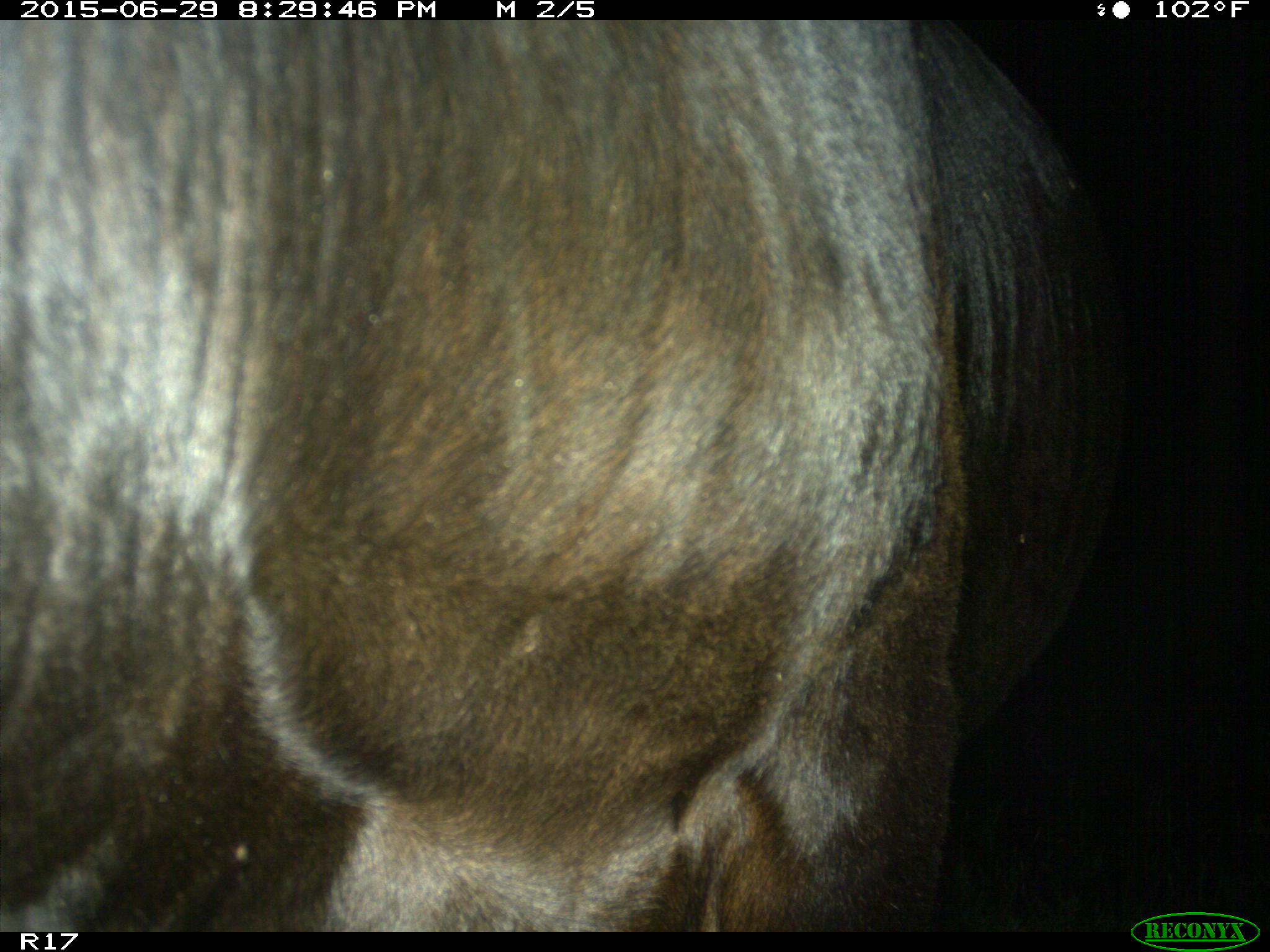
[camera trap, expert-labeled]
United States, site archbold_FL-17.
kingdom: Animalia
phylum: Chordata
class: Mammalia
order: Artiodactyla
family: Bovidae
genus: Bos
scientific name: Bos taurus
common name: domestic cow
Bos taurus (domestic cow).